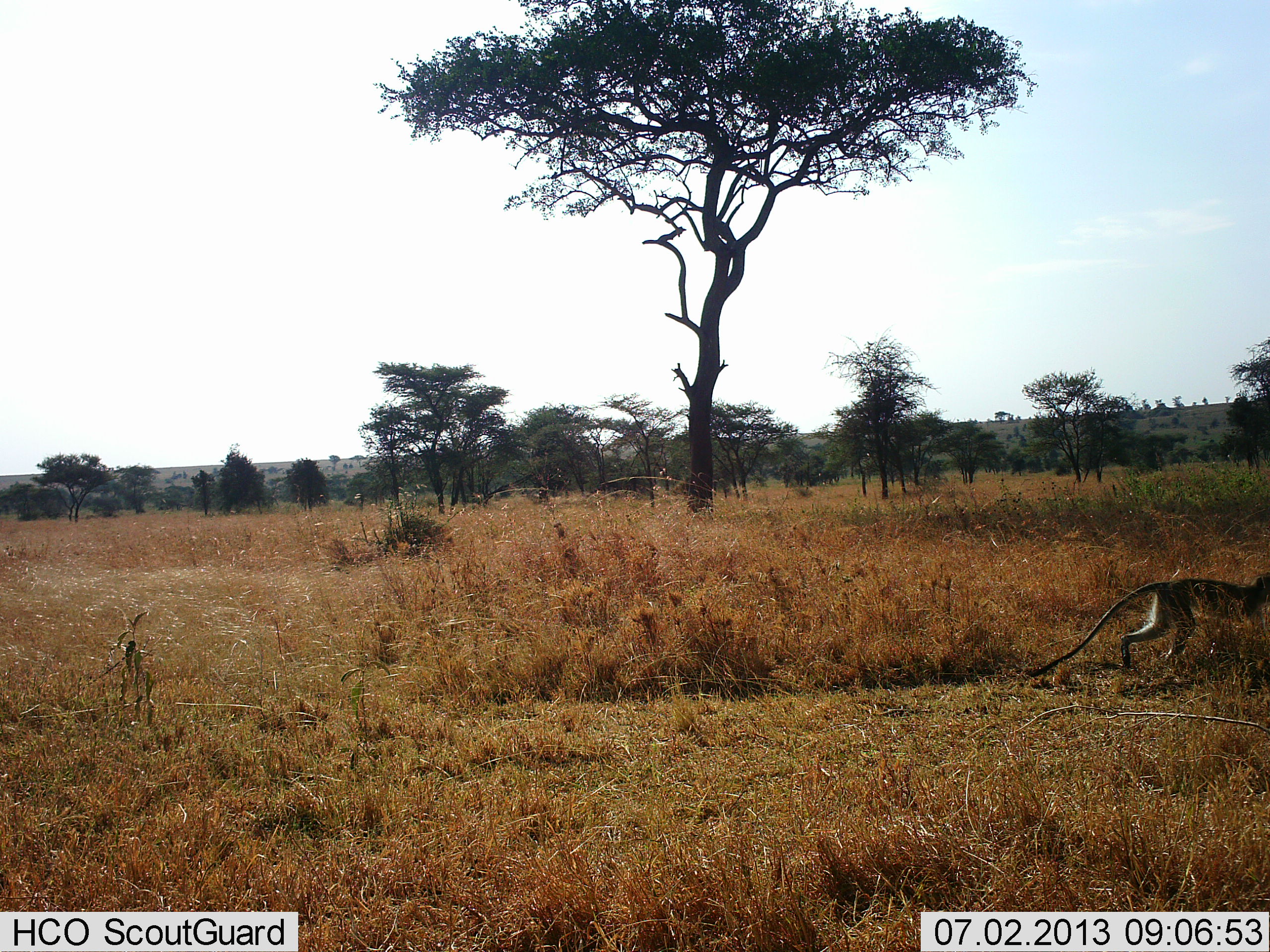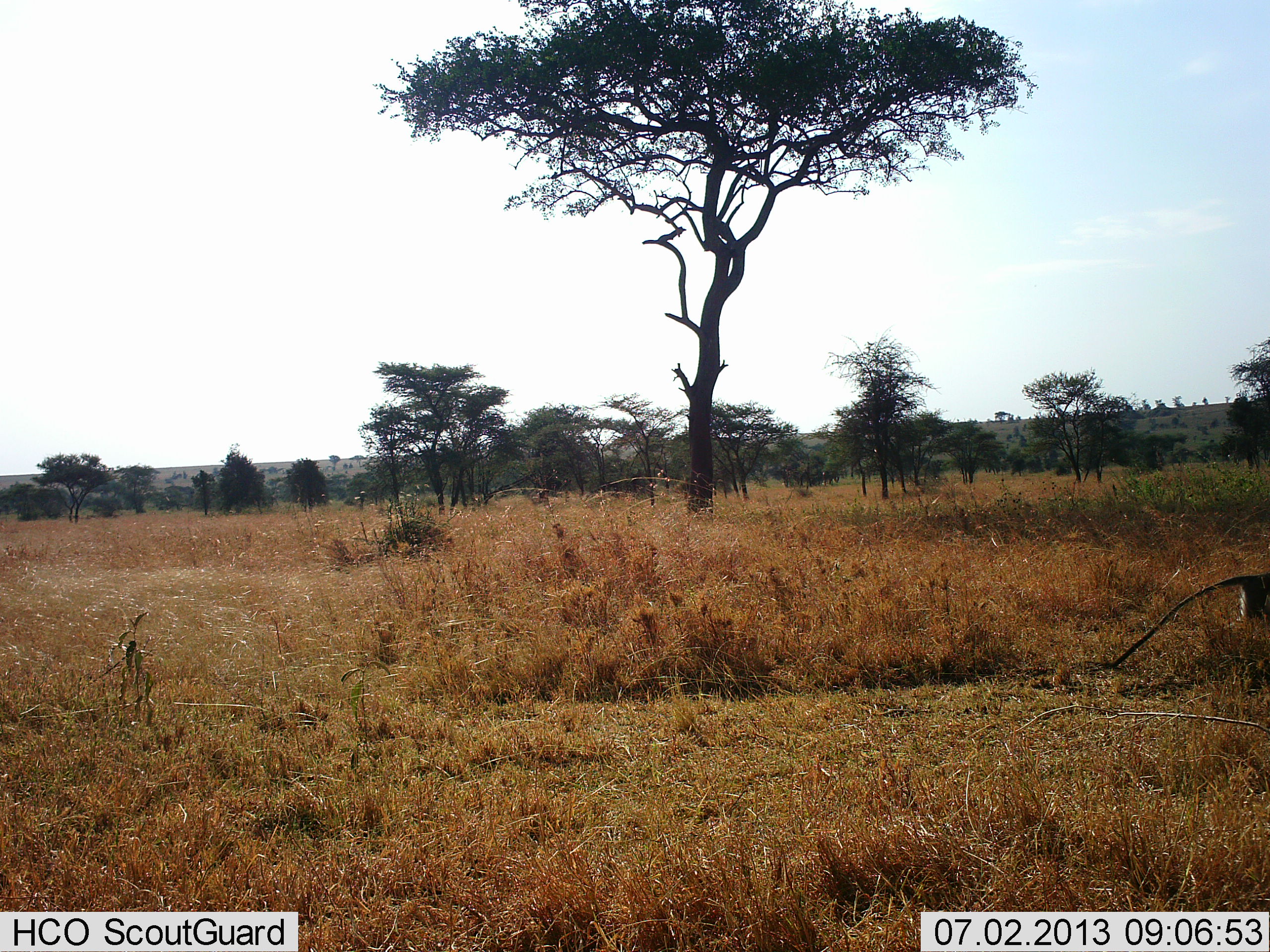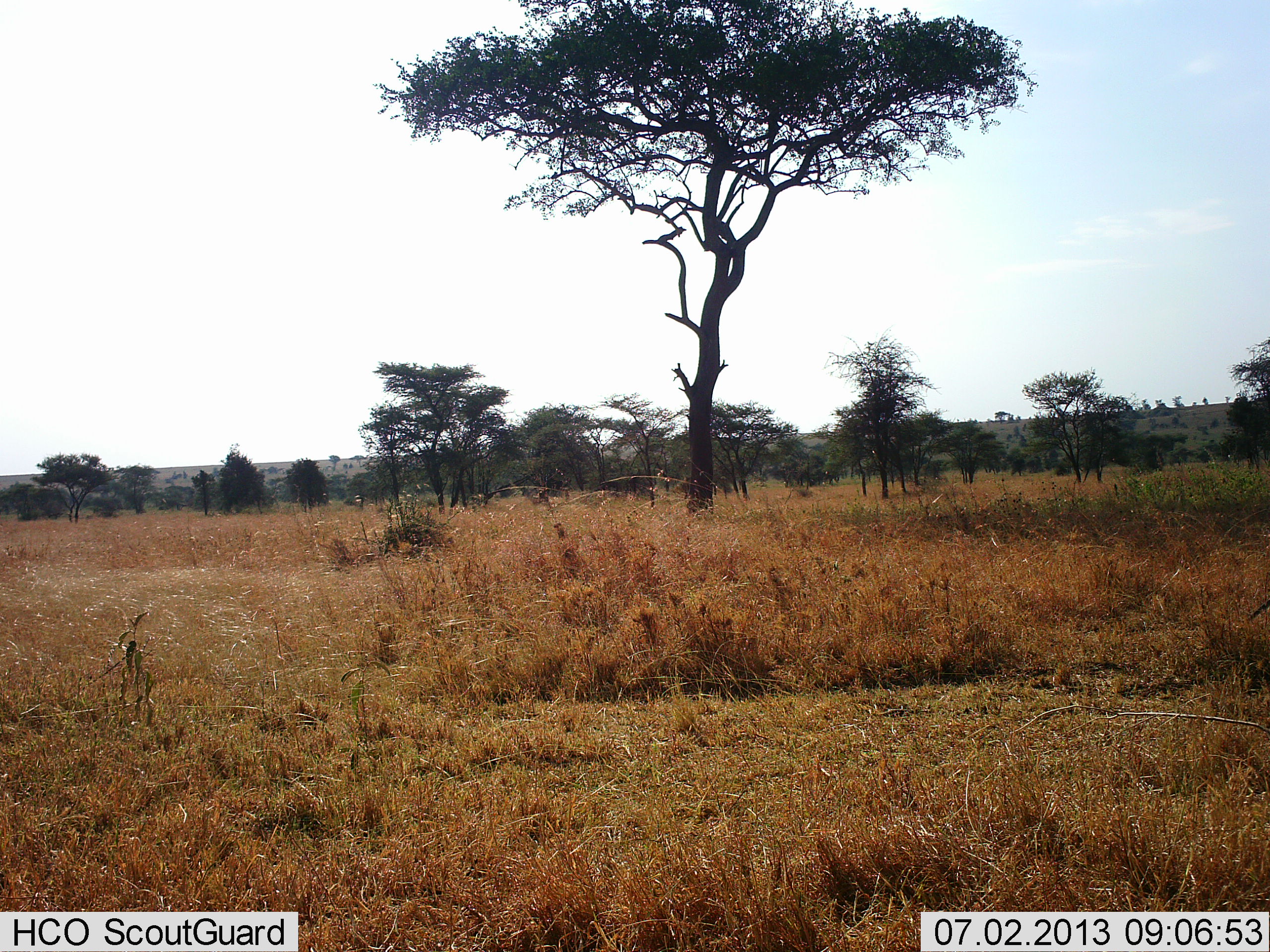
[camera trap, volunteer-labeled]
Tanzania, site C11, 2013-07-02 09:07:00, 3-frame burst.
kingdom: Animalia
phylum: Chordata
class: Mammalia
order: Primates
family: Cercopithecidae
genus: Chlorocebus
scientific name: Chlorocebus pygerythrus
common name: vervet monkey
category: monkeyvervet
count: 1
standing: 0%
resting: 0%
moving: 100%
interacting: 0%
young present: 0%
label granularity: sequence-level